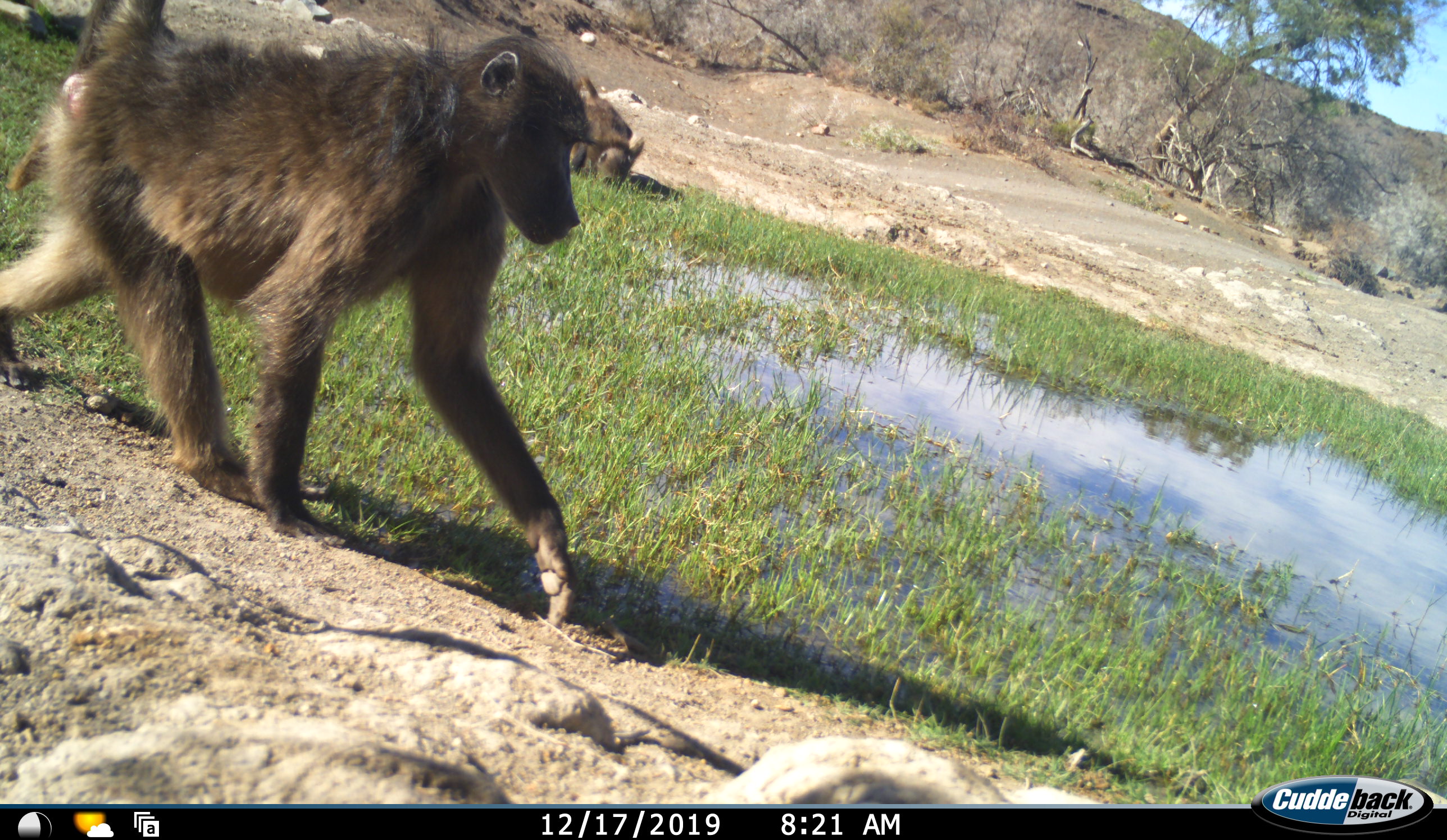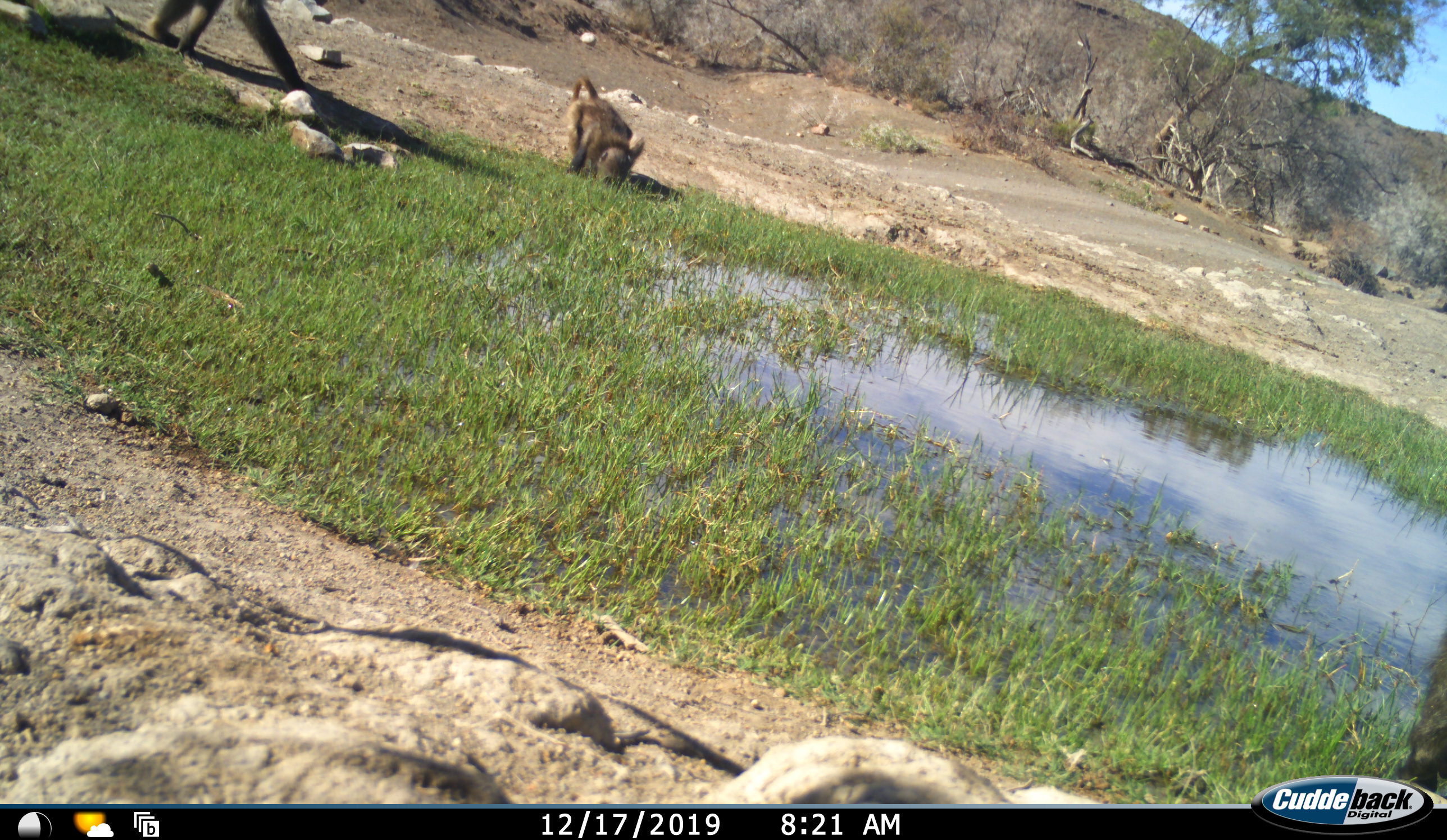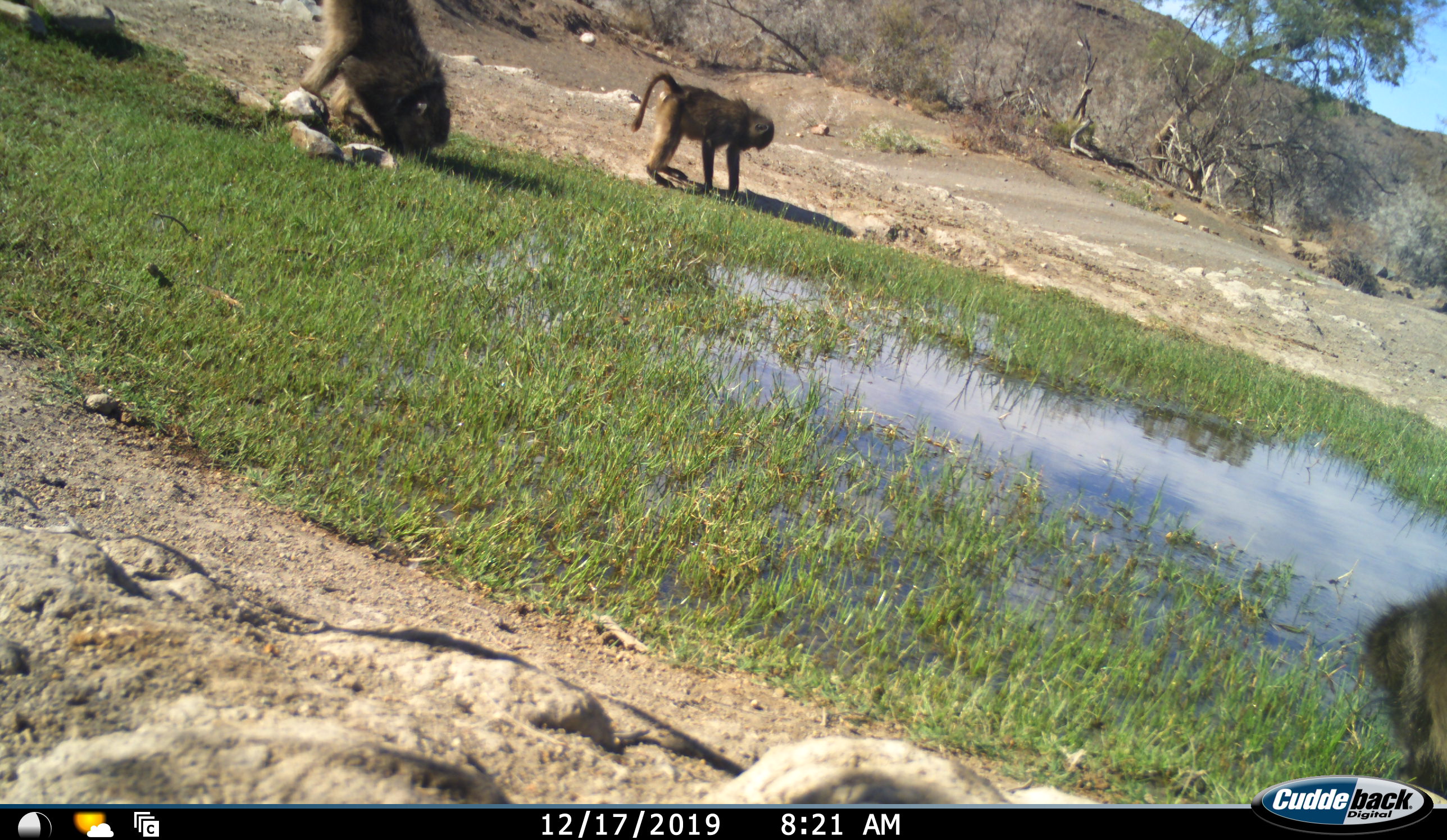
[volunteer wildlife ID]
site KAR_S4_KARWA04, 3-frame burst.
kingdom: Animalia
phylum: Chordata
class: Mammalia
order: Primates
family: Cercopithecidae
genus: Papio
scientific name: Papio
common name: baboon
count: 3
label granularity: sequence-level